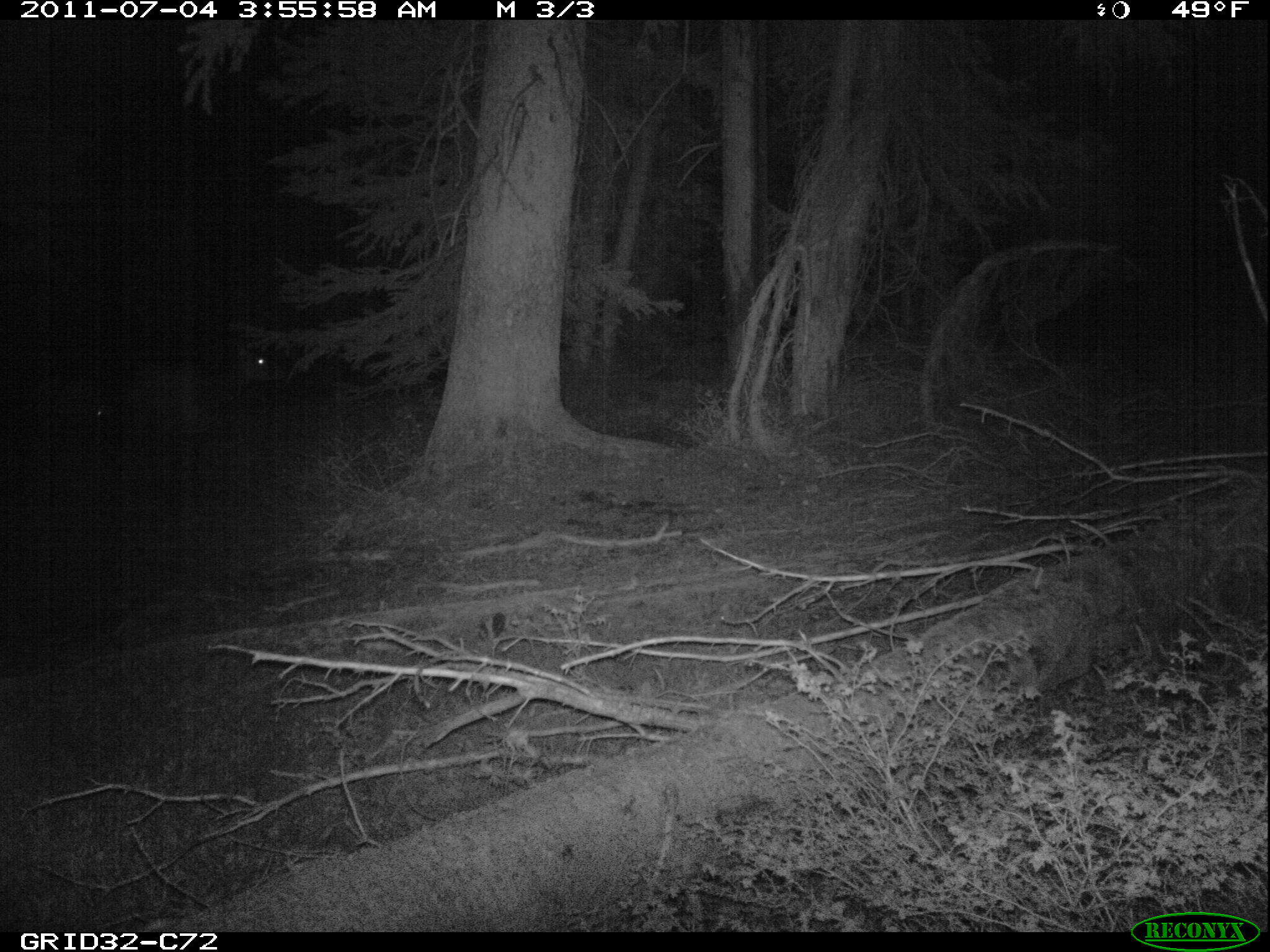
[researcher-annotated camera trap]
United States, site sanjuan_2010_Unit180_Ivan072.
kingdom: Animalia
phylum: Chordata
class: Mammalia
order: Artiodactyla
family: Cervidae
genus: Cervus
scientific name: Cervus elaphus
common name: red deer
Cervus elaphus (red deer).